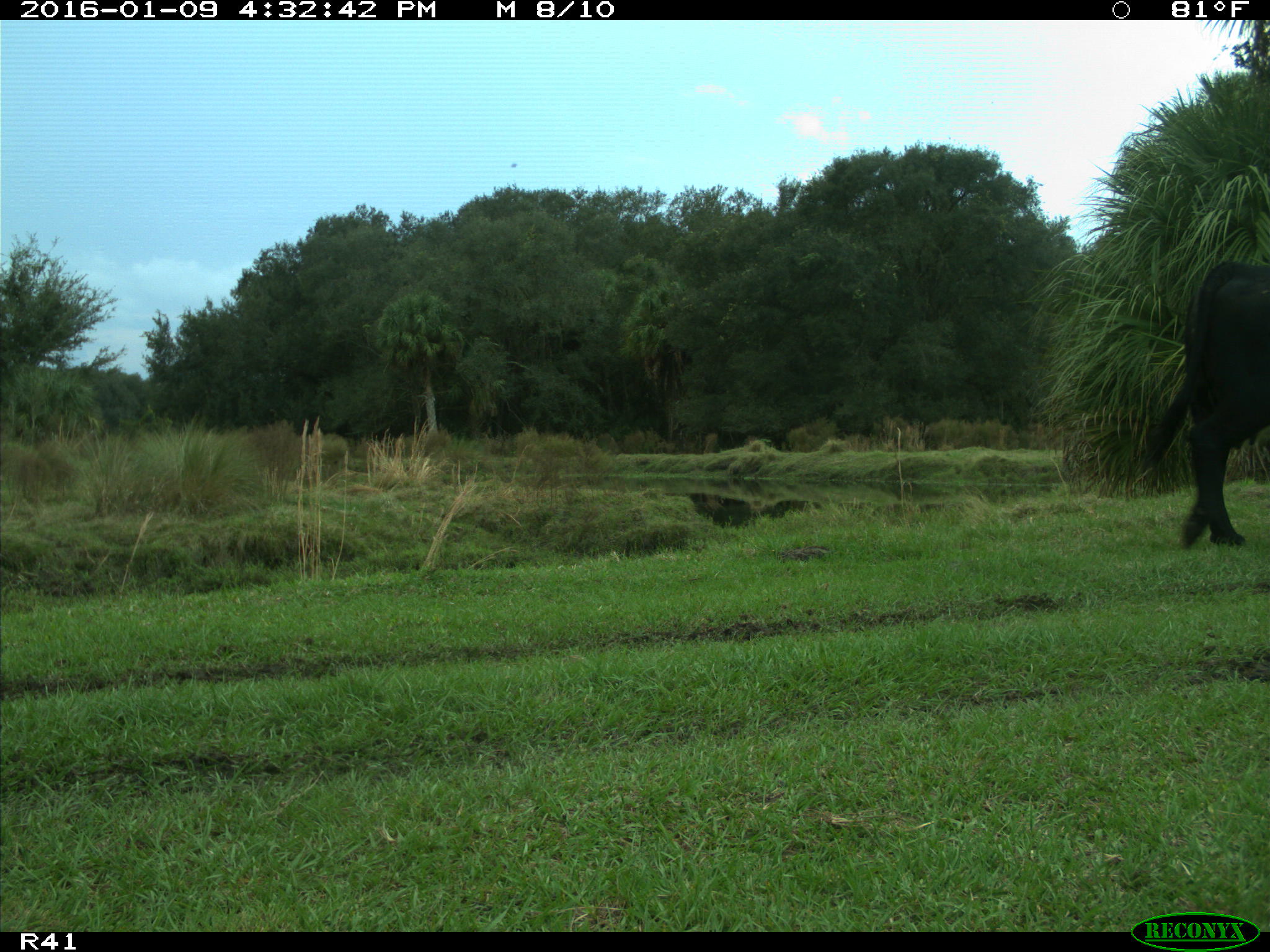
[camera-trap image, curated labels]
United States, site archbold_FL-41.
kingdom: Animalia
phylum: Chordata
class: Mammalia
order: Artiodactyla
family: Bovidae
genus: Bos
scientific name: Bos taurus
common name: domestic cow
Bos taurus (domestic cow).